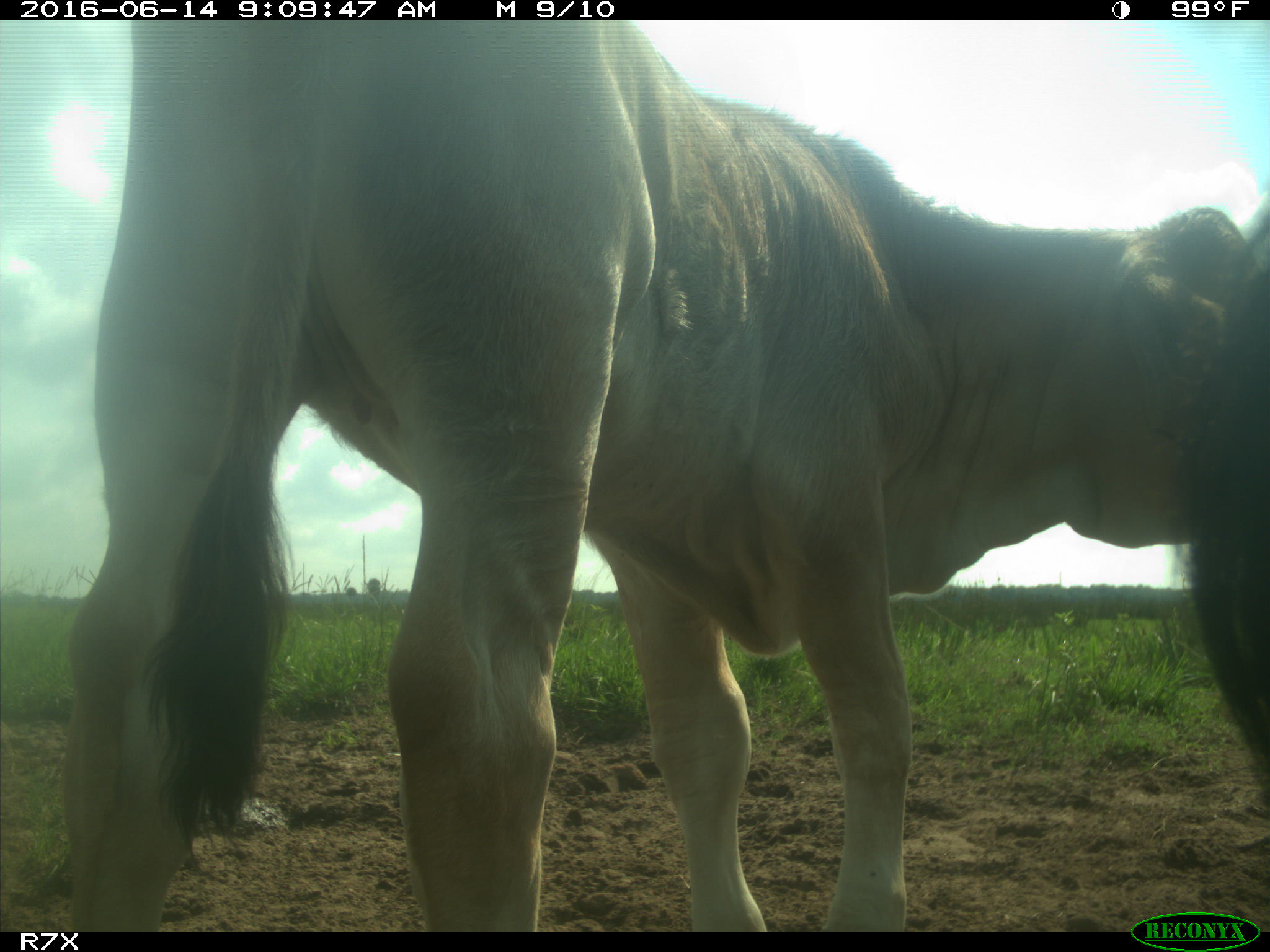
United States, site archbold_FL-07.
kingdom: Animalia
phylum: Chordata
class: Mammalia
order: Artiodactyla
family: Bovidae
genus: Bos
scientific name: Bos taurus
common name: domestic cow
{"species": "Bos taurus (domestic cow)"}